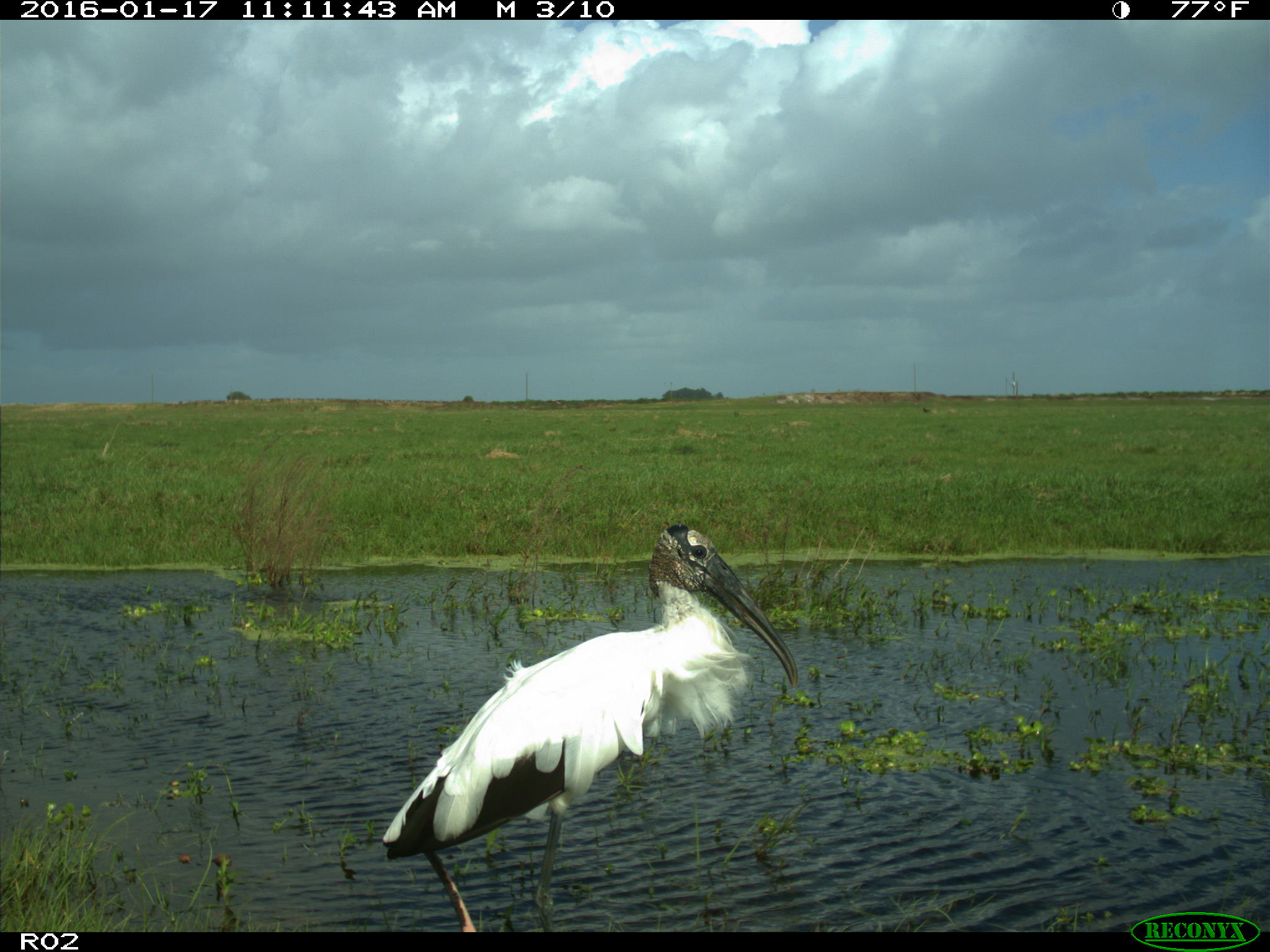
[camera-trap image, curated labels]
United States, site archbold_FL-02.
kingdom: Animalia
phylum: Chordata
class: Aves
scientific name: Aves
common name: birds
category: unidentified bird